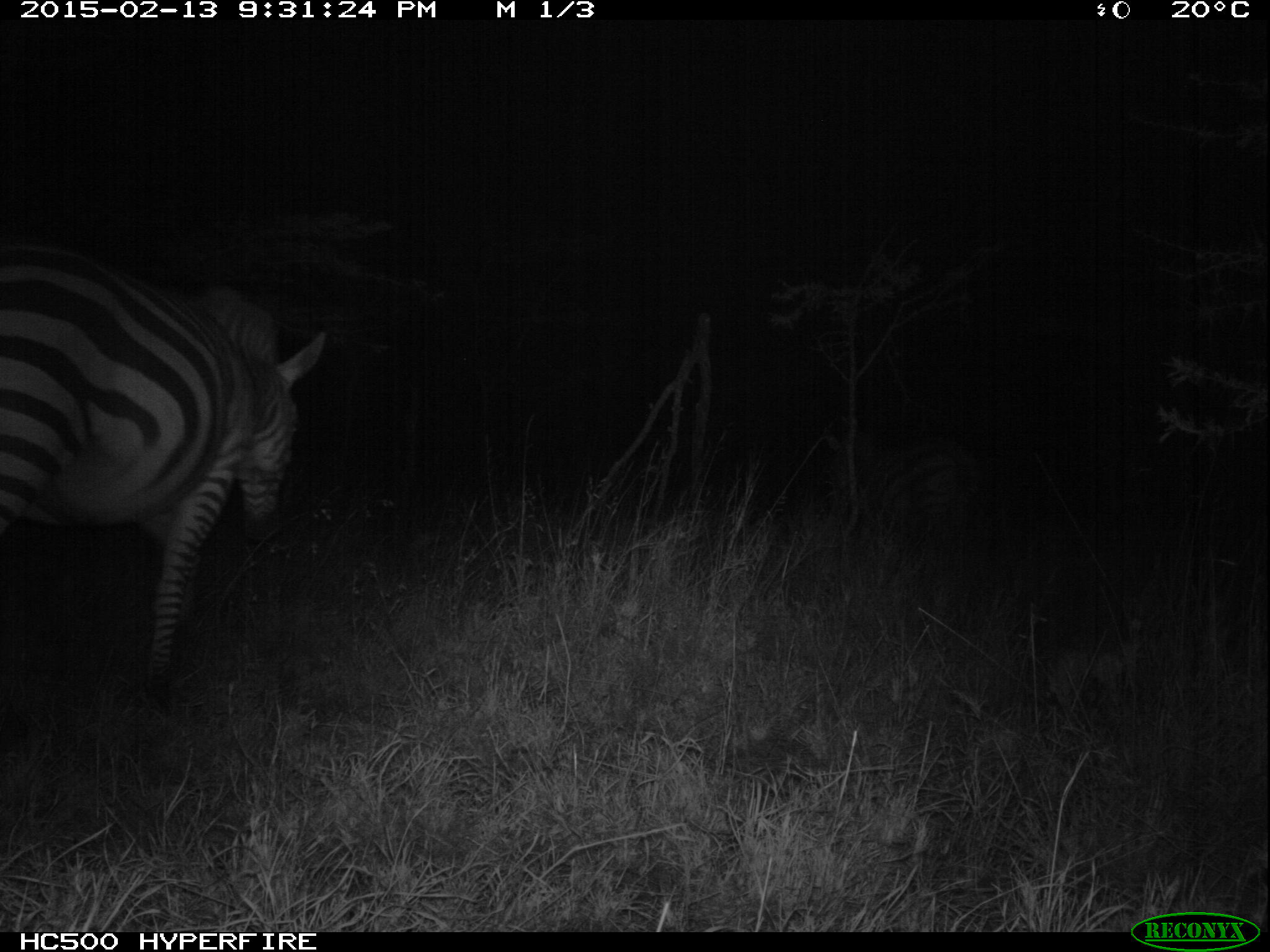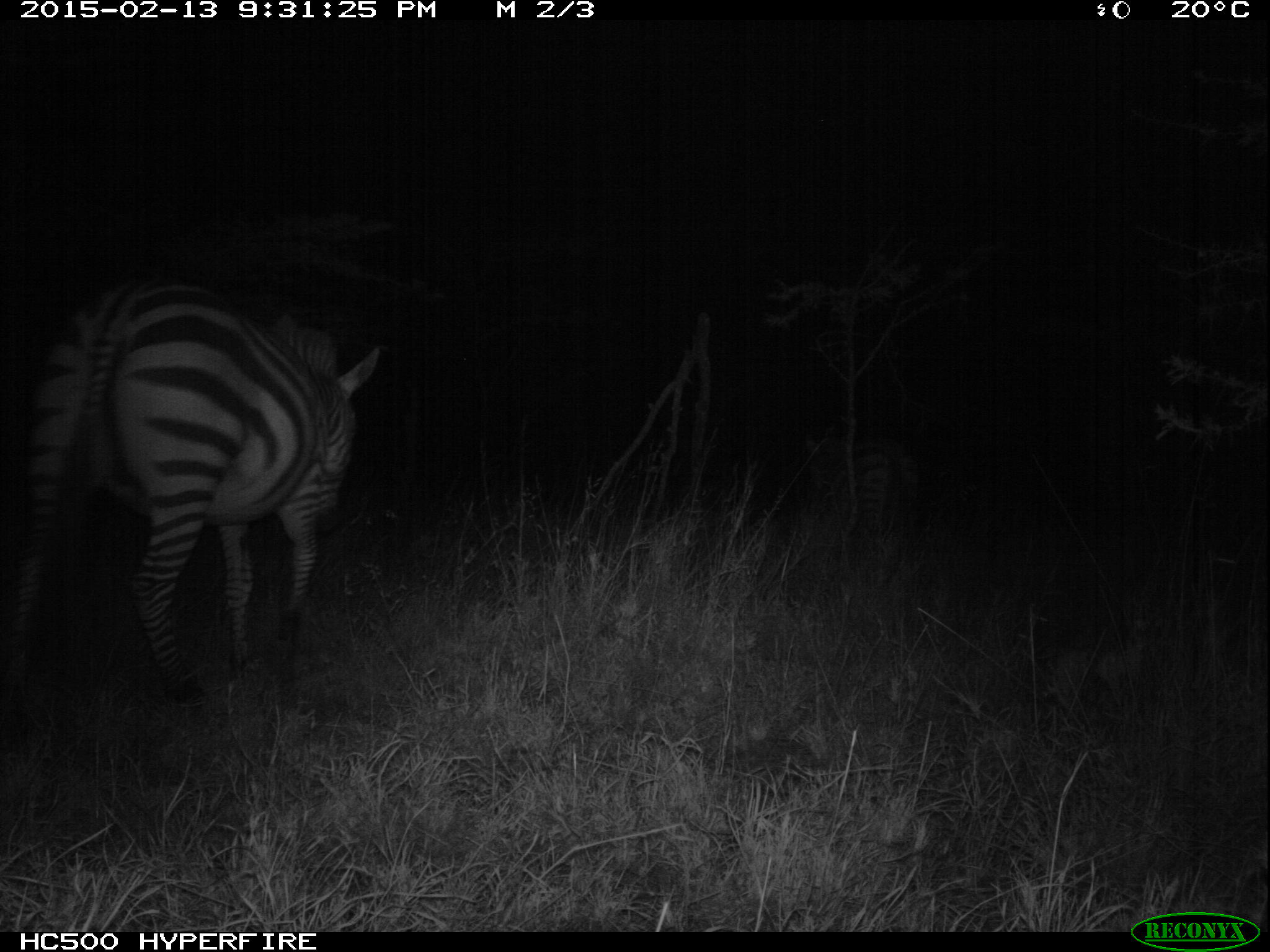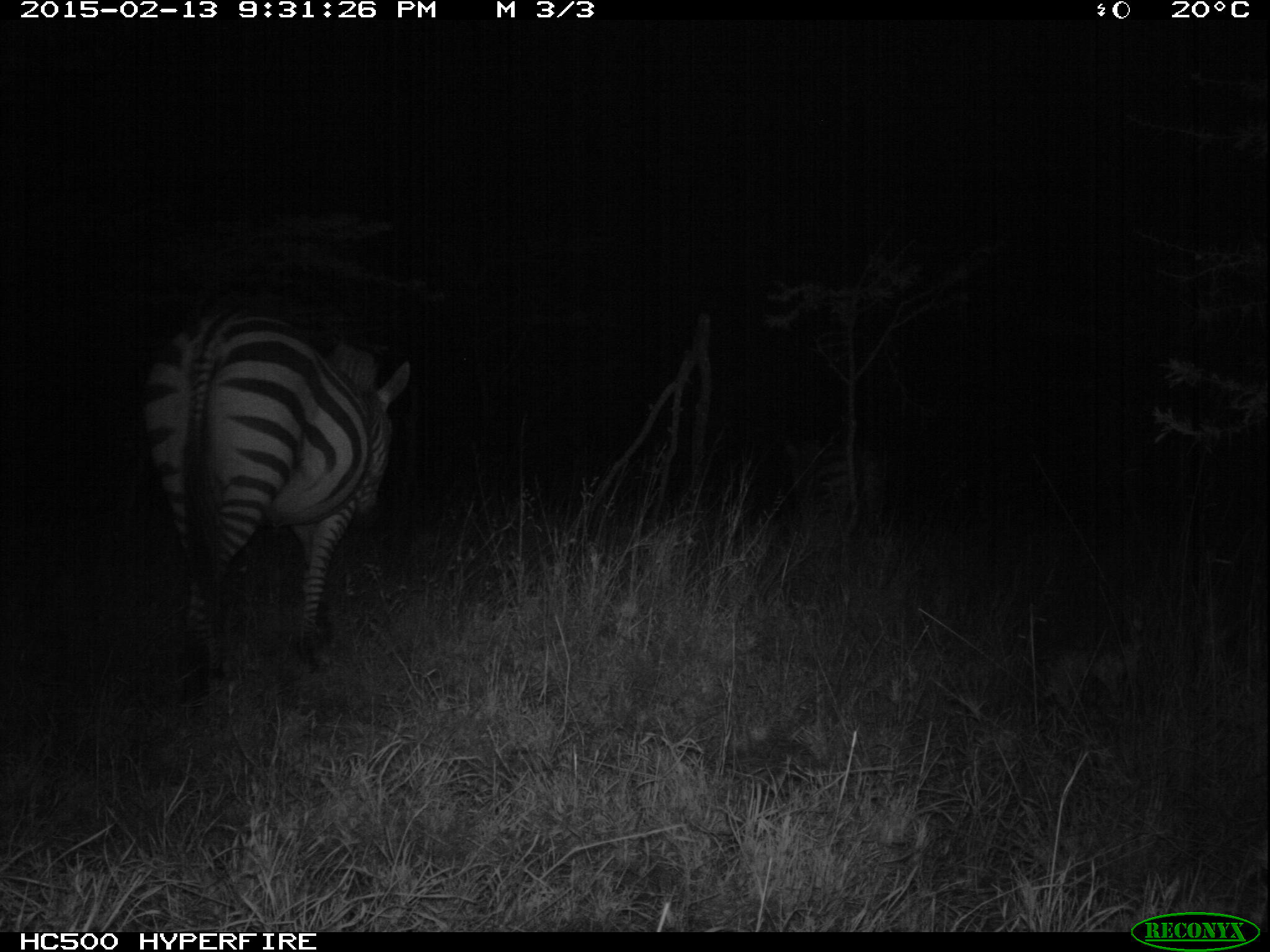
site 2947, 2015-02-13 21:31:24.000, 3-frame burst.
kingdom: Animalia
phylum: Chordata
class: Mammalia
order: Perissodactyla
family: Equidae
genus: Equus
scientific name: Equus quagga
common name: plains zebra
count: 1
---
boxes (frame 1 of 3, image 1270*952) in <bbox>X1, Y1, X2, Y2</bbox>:
equus quagga: <bbox>0, 238, 329, 719</bbox>; <bbox>824, 431, 986, 550</bbox>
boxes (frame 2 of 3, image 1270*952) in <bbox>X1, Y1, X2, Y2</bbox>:
equus quagga: <bbox>3, 277, 388, 704</bbox>; <bbox>802, 424, 925, 546</bbox>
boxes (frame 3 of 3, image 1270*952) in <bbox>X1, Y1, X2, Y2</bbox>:
equus quagga: <bbox>140, 294, 411, 702</bbox>; <bbox>782, 438, 889, 542</bbox>